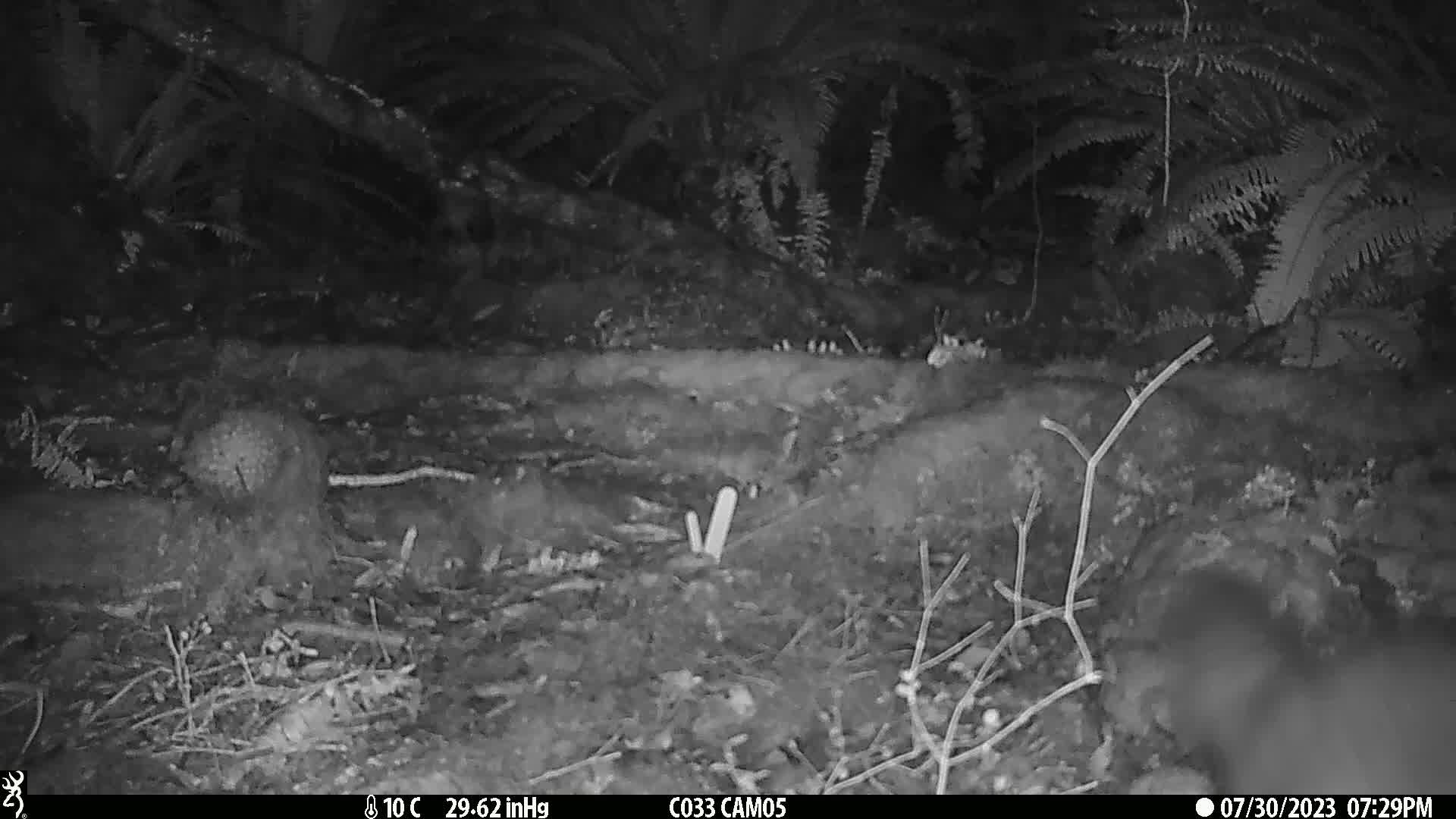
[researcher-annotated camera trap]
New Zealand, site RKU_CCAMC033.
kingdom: Animalia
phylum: Chordata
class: Mammalia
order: Diprotodontia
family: Phalangeridae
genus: Trichosurus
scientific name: Trichosurus vulpecula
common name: common brushtail possum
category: possum